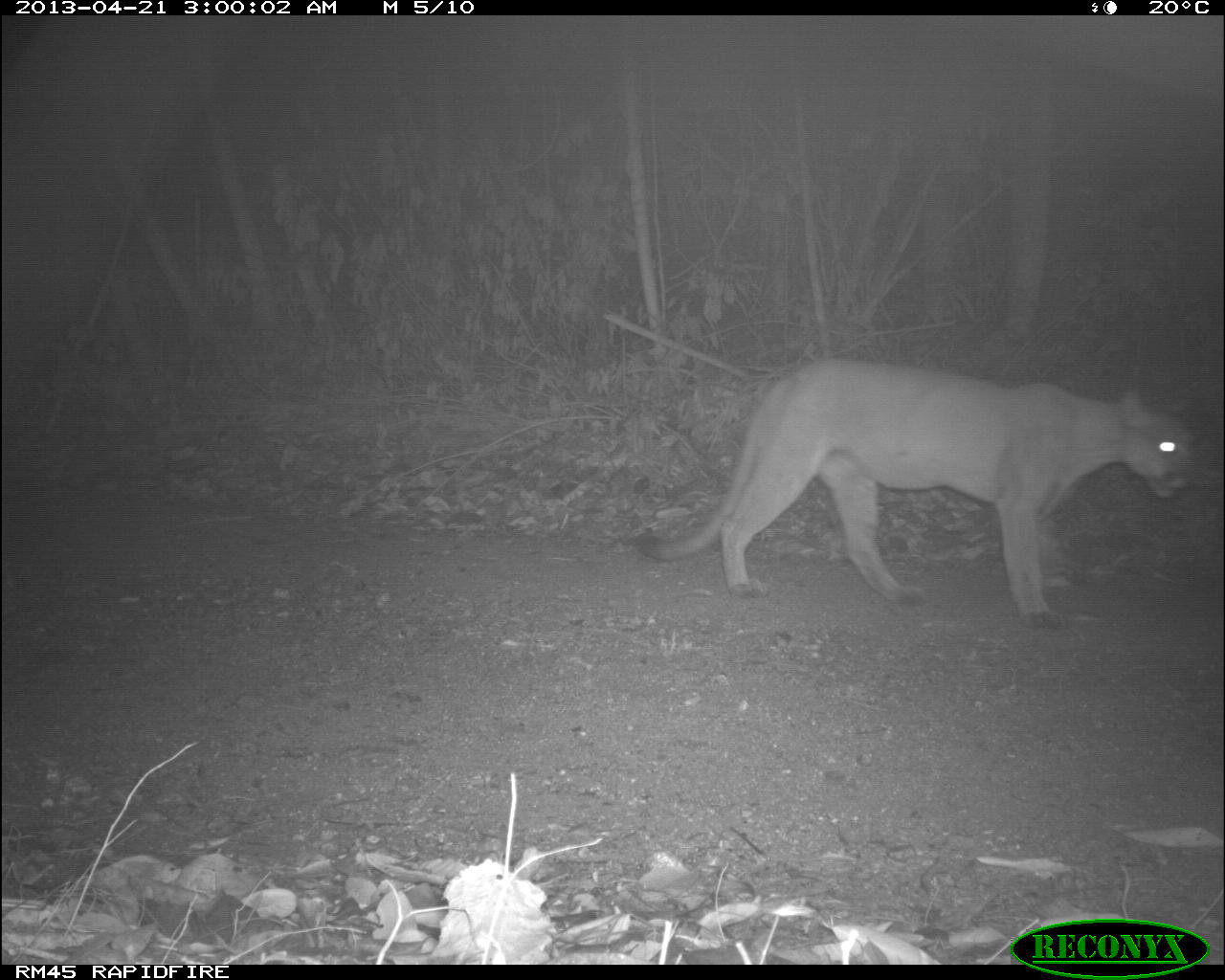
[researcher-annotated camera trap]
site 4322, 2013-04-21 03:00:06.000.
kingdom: Animalia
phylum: Chordata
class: Mammalia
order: Carnivora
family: Felidae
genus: Puma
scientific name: Puma concolor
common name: mountain lion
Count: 1.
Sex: male.